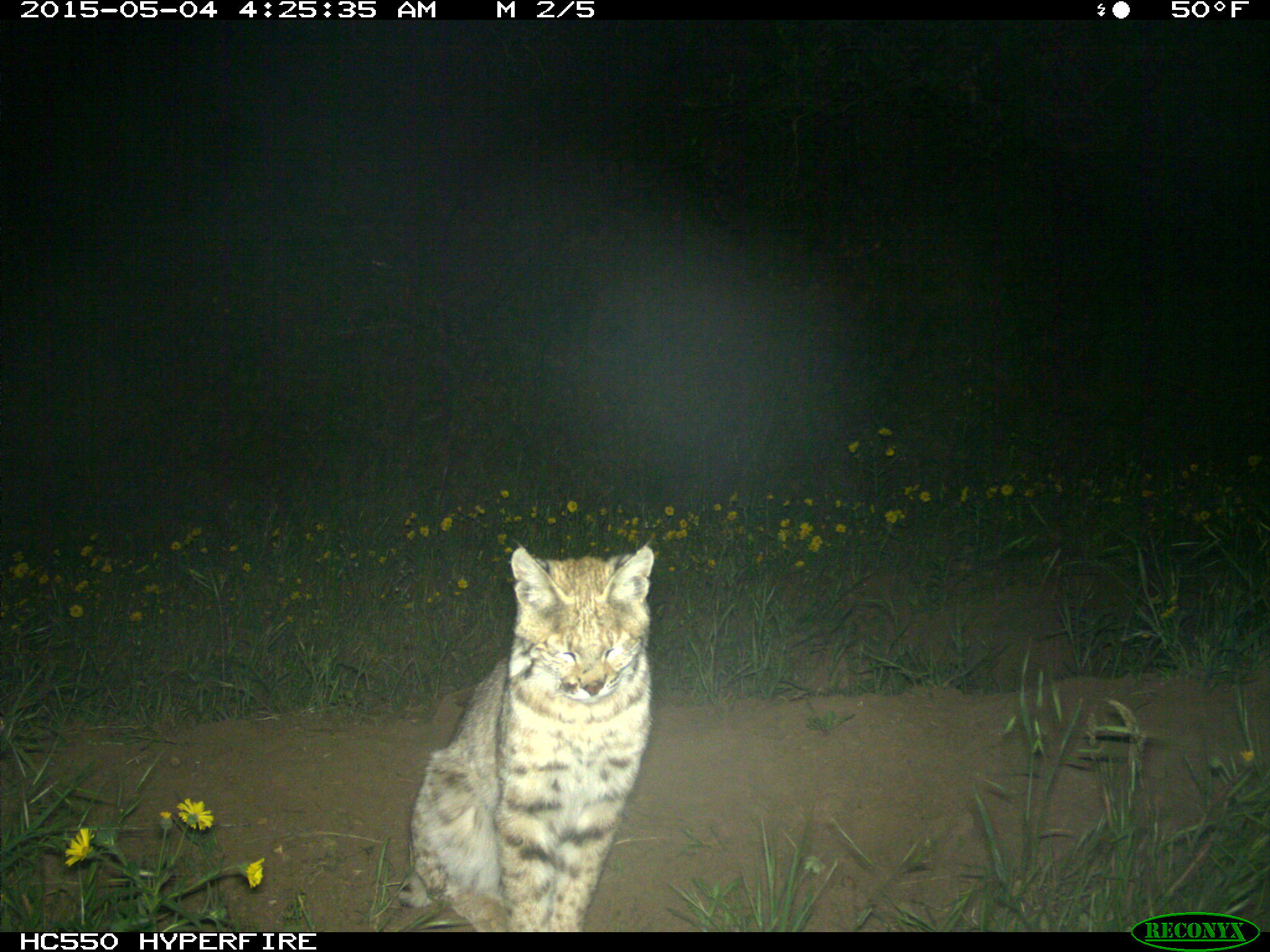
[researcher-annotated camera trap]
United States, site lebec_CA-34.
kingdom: Animalia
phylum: Chordata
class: Mammalia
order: Carnivora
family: Felidae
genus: Lynx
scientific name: Lynx rufus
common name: bobcat